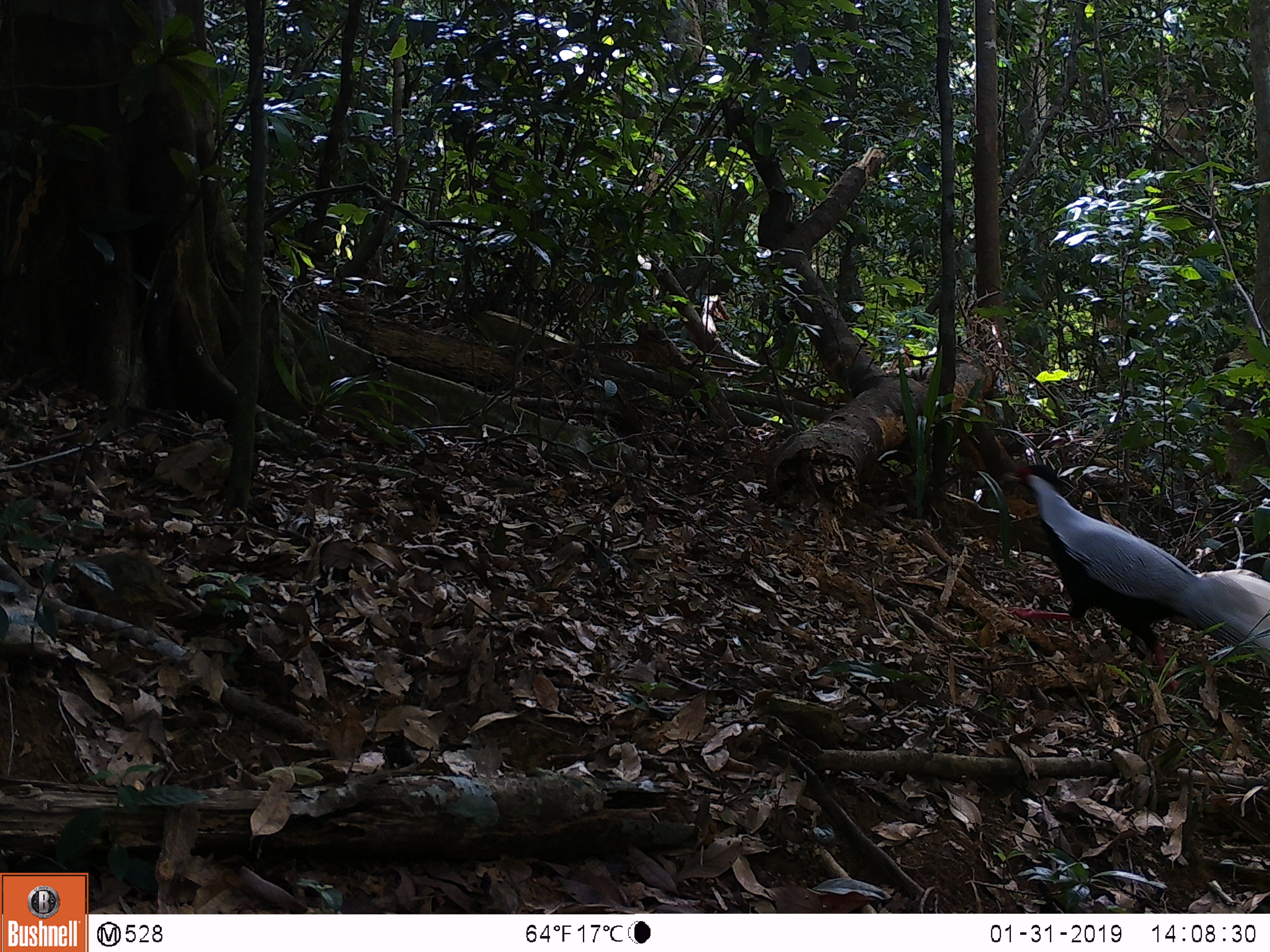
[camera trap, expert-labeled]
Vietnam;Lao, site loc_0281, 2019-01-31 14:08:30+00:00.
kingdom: Animalia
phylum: Chordata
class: Aves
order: Galliformes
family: Phasianidae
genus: Lophura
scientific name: Lophura nycthemera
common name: silver pheasant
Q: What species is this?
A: Silver pheasant (Lophura nycthemera).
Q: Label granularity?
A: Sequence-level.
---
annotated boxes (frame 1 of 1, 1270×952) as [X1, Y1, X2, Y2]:
silver pheasant: [1002, 464, 1270, 694]